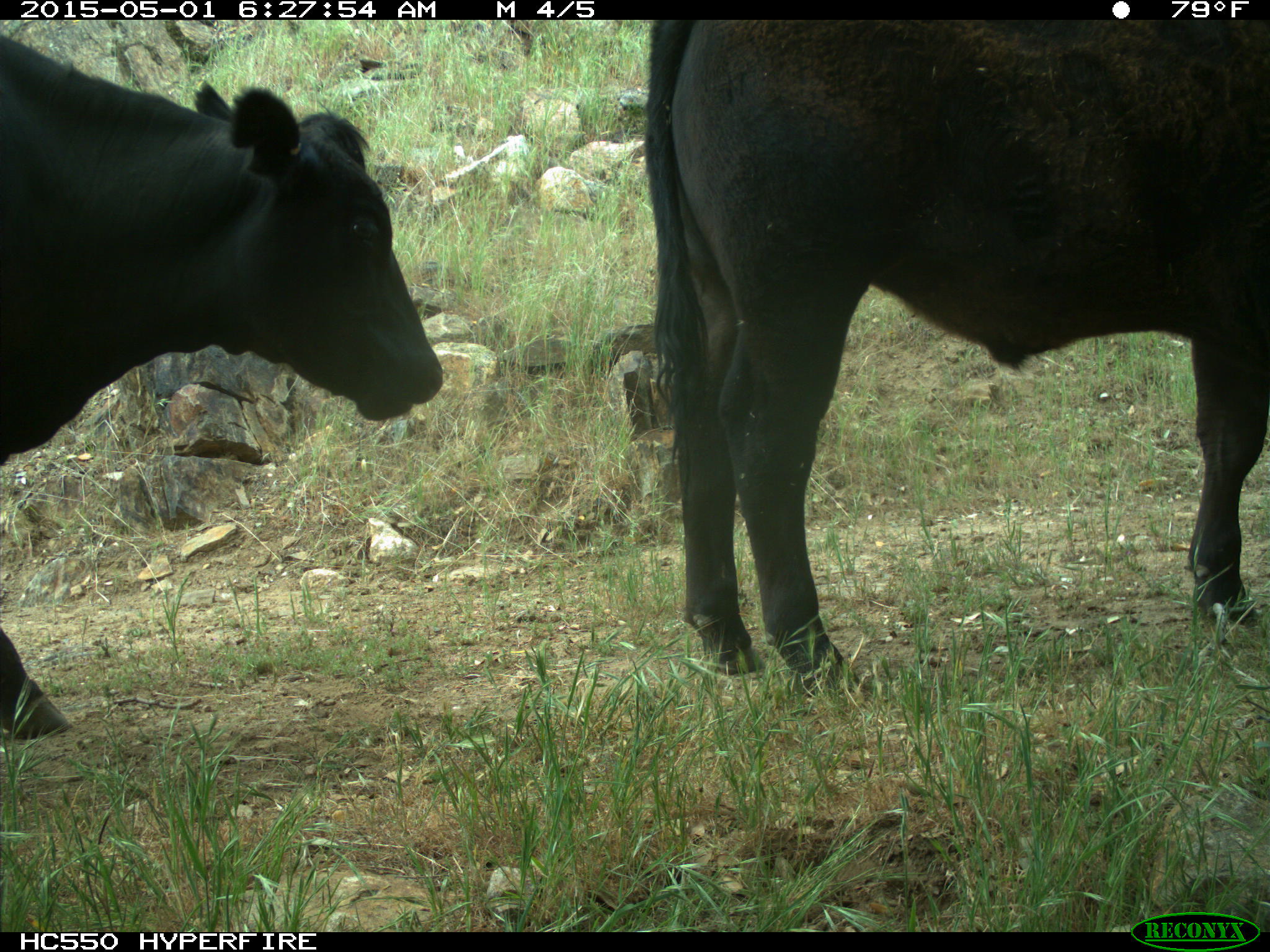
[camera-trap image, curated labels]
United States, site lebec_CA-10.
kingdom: Animalia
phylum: Chordata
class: Mammalia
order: Artiodactyla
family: Bovidae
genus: Bos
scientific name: Bos taurus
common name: domestic cow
Bos taurus (domestic cow).